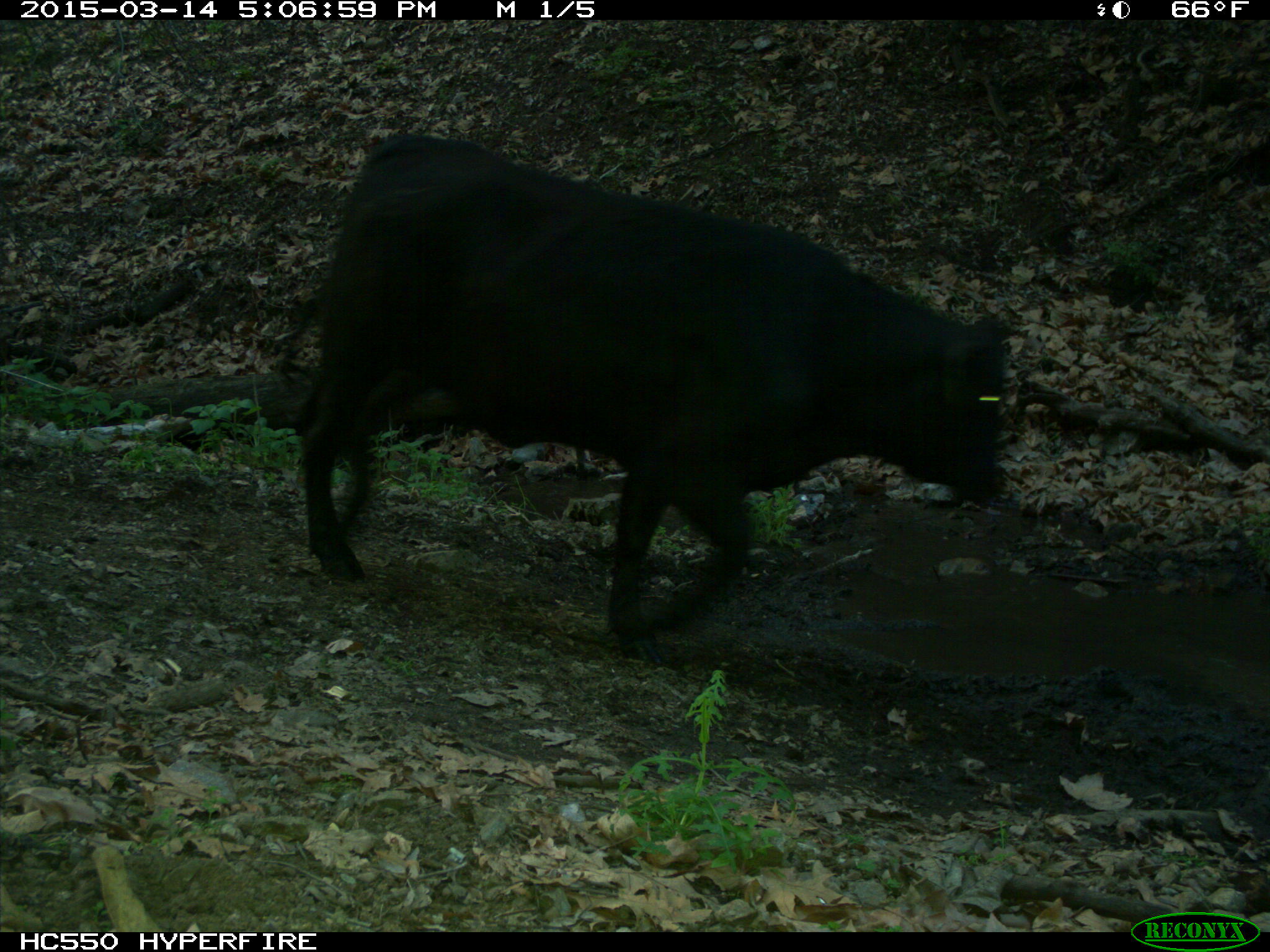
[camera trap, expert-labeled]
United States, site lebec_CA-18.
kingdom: Animalia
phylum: Chordata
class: Mammalia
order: Artiodactyla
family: Bovidae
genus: Bos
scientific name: Bos taurus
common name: domestic cow